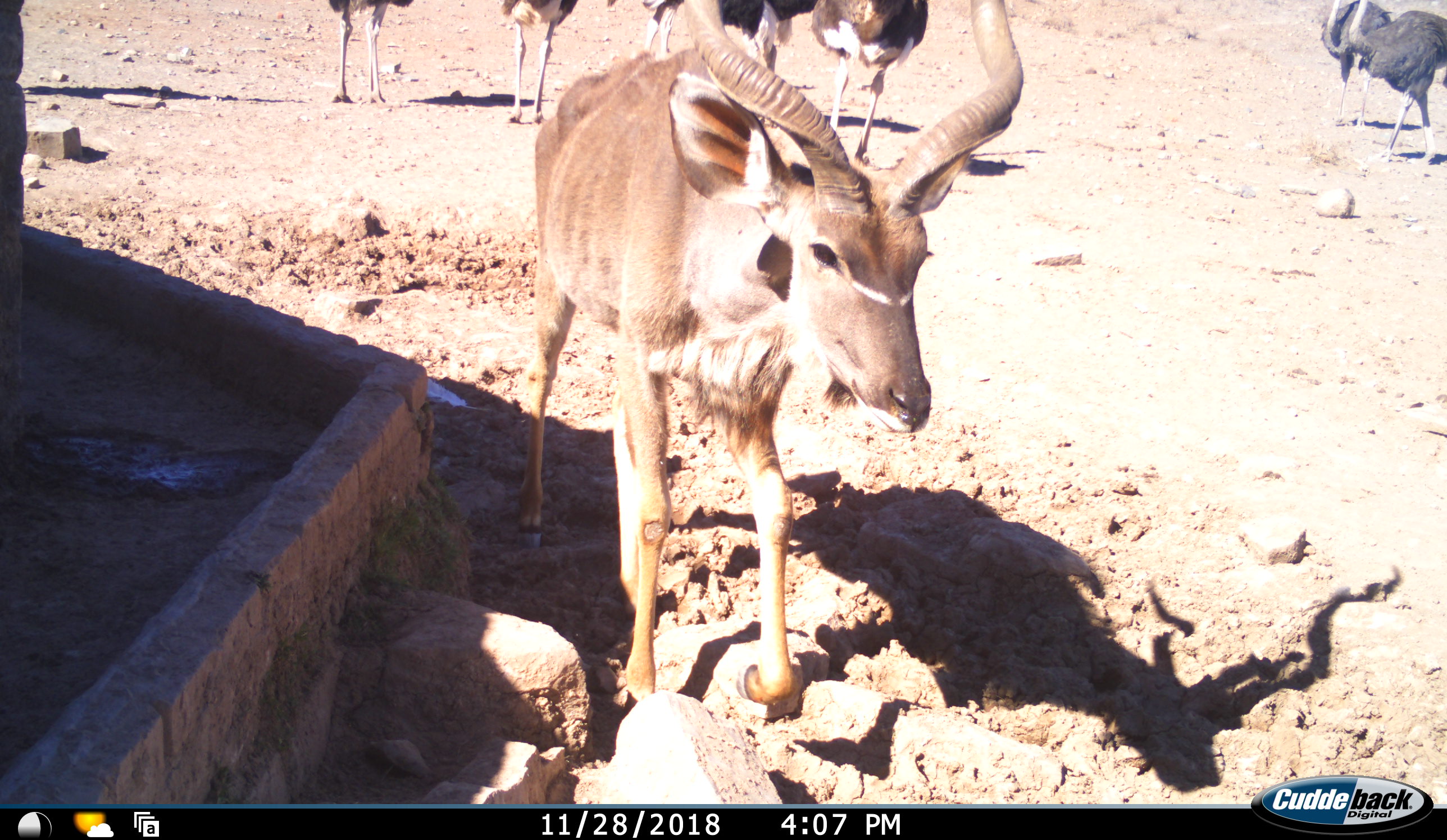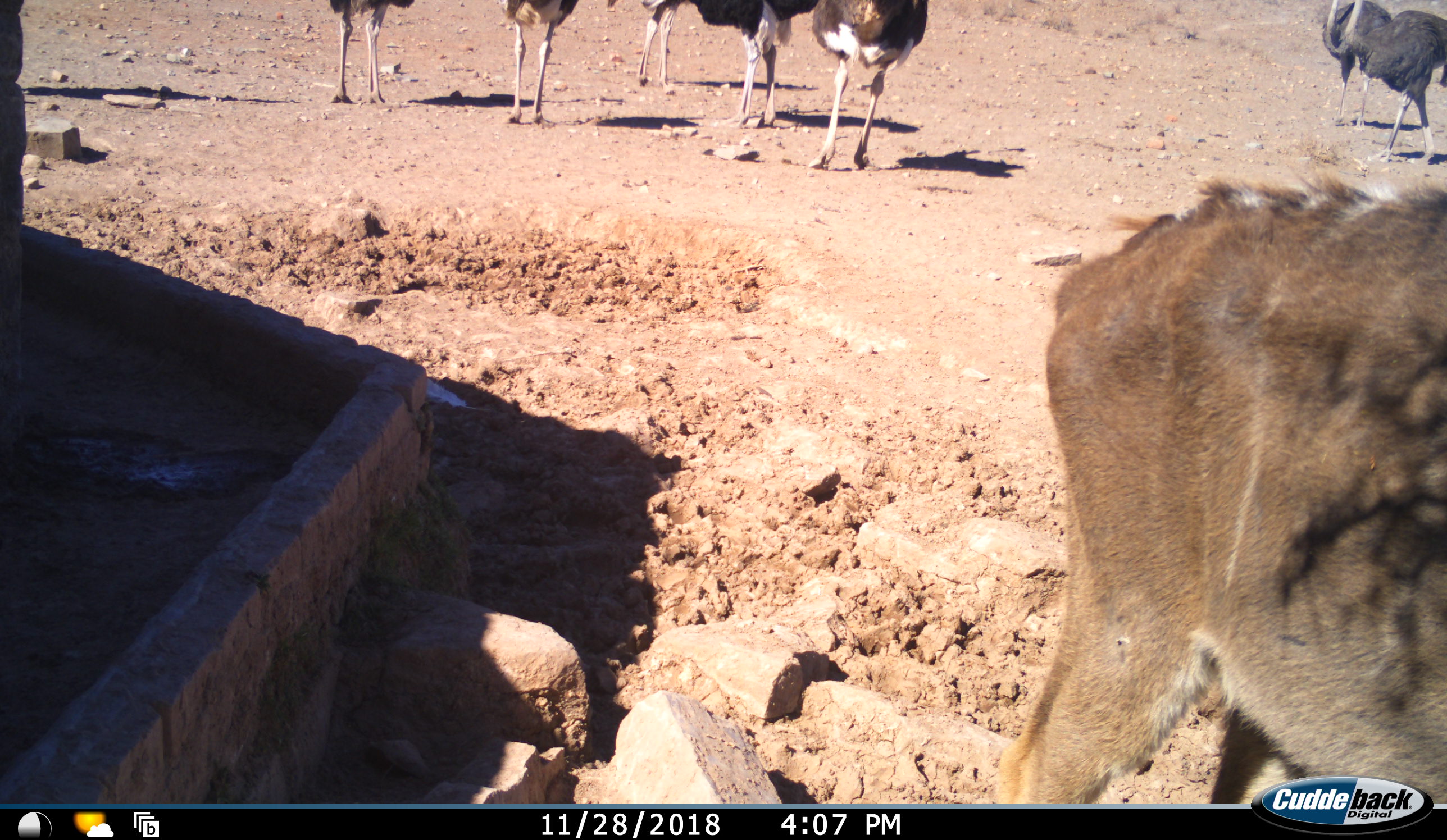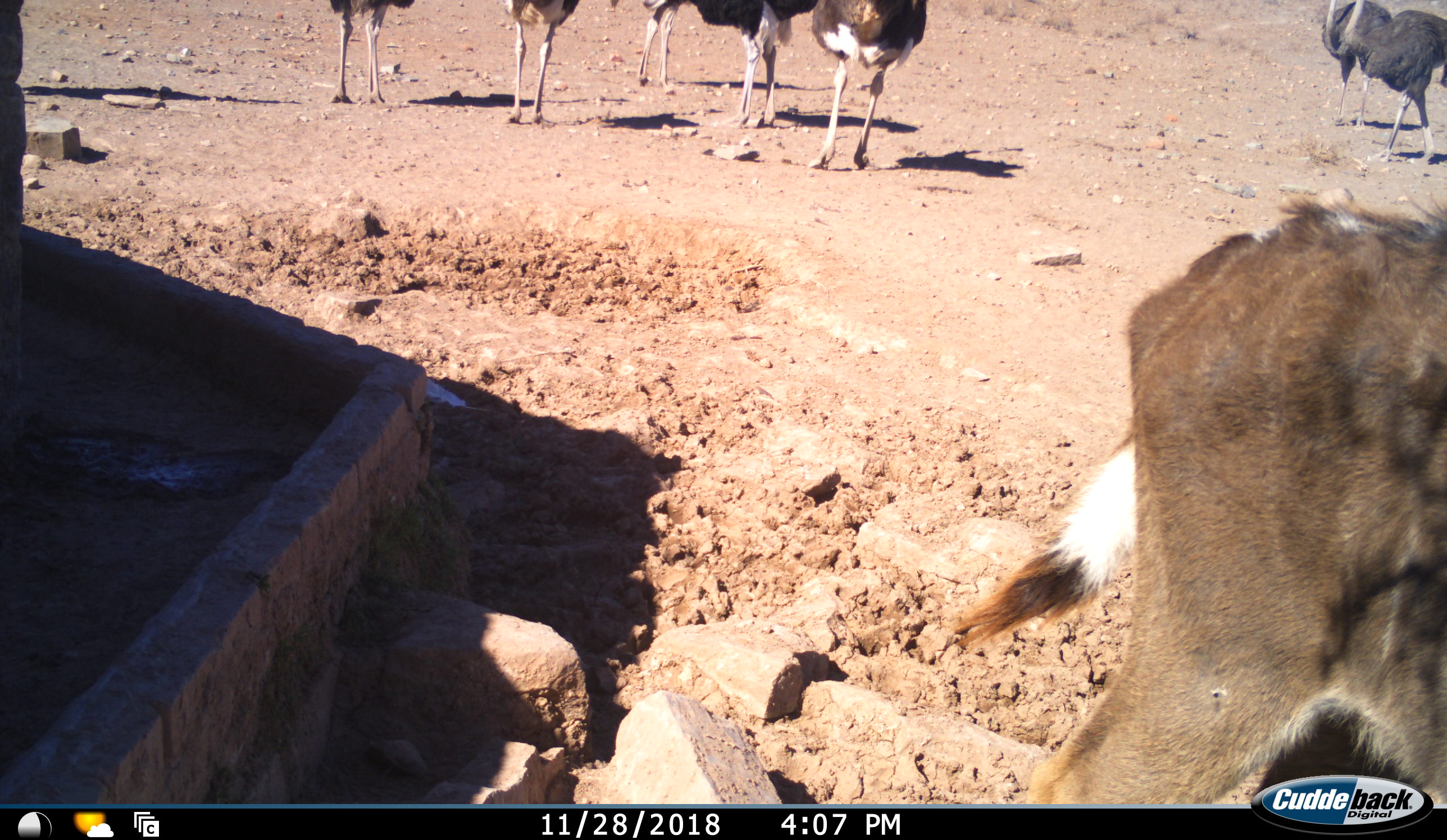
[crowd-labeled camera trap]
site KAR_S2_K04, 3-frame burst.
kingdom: Animalia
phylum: Chordata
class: Mammalia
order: Artiodactyla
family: Bovidae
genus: Tragelaphus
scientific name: Tragelaphus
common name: kudu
Kudu (Tragelaphus), count 1. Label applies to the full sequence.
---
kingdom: Animalia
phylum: Chordata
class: Aves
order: Struthioniformes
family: Struthionidae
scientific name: Struthionidae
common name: ostrich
Ostrich (Struthionidae), count 7. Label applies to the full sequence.